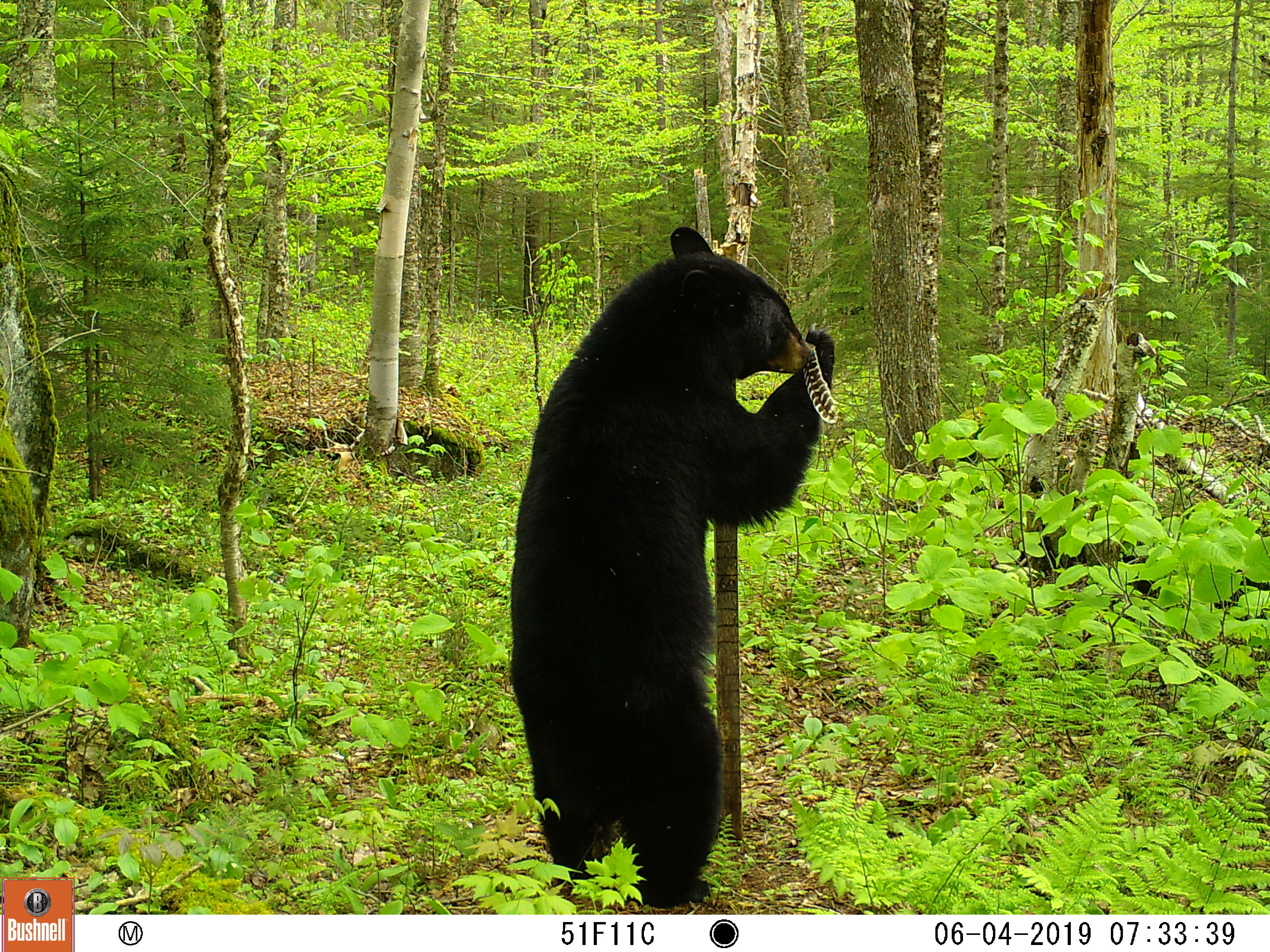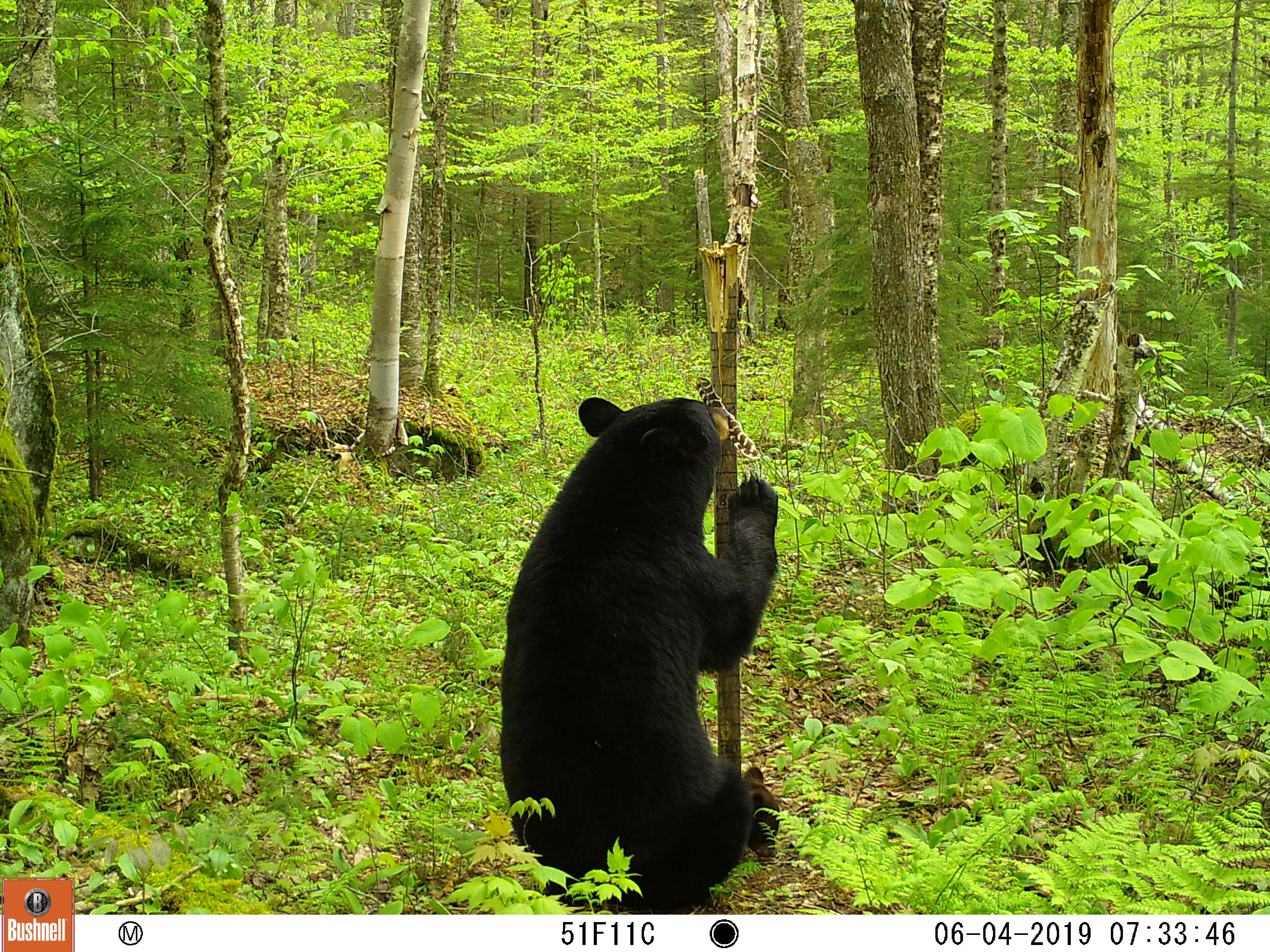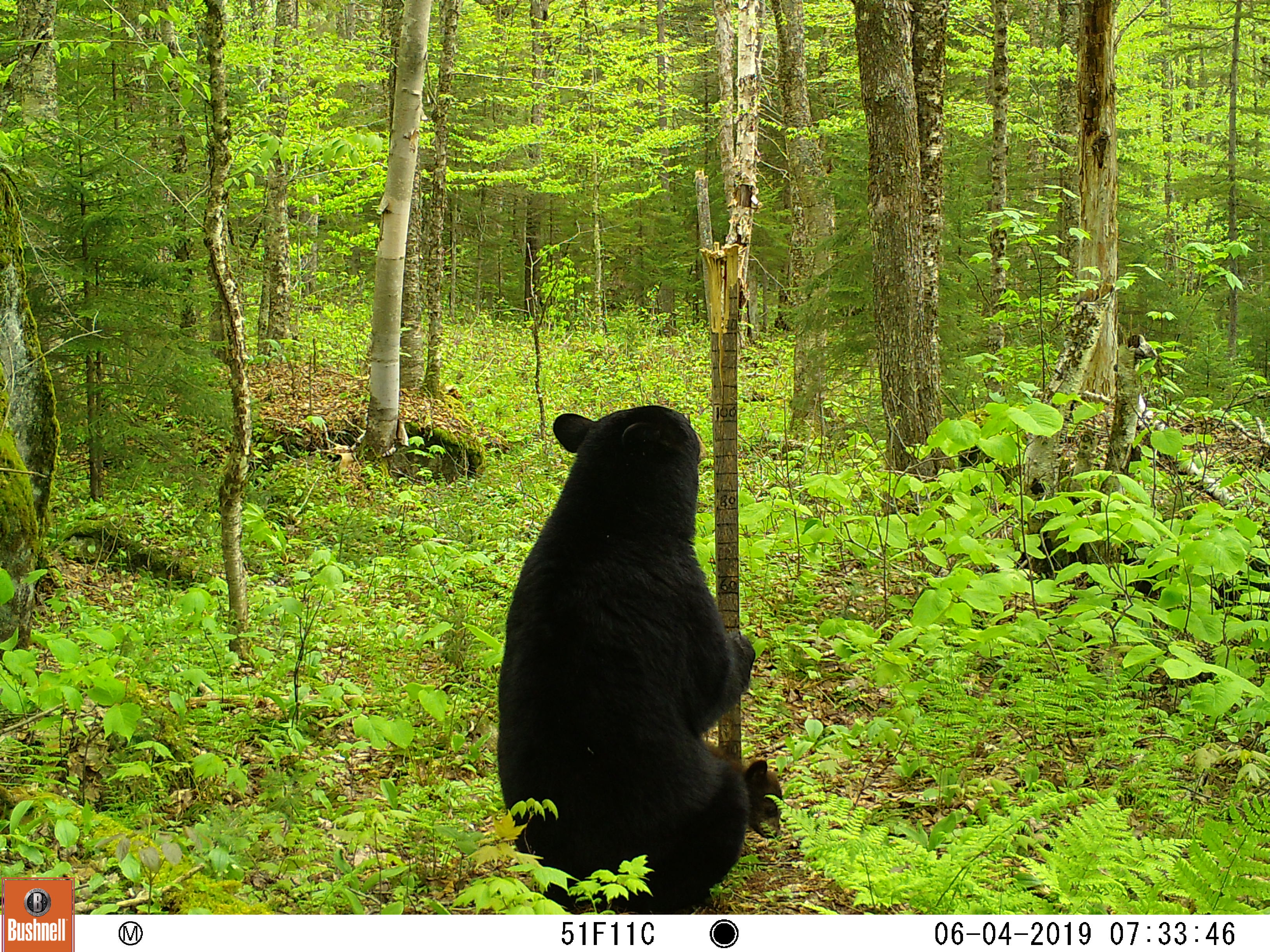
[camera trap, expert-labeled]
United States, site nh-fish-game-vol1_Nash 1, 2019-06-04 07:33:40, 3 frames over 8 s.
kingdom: Animalia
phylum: Chordata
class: Mammalia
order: Carnivora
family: Ursidae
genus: Ursus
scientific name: Ursus americanus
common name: black bear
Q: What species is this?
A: Black bear (Ursus americanus).